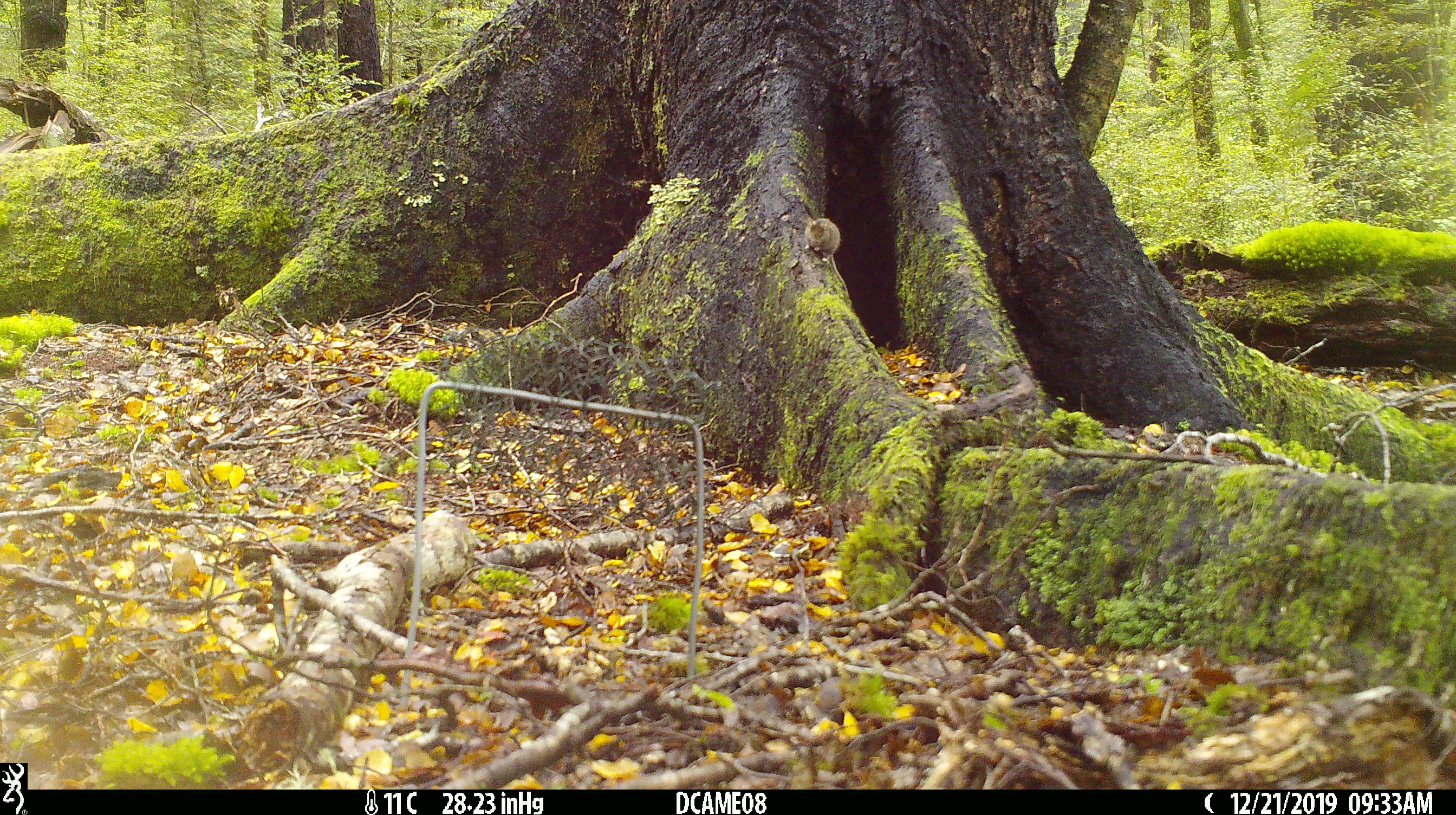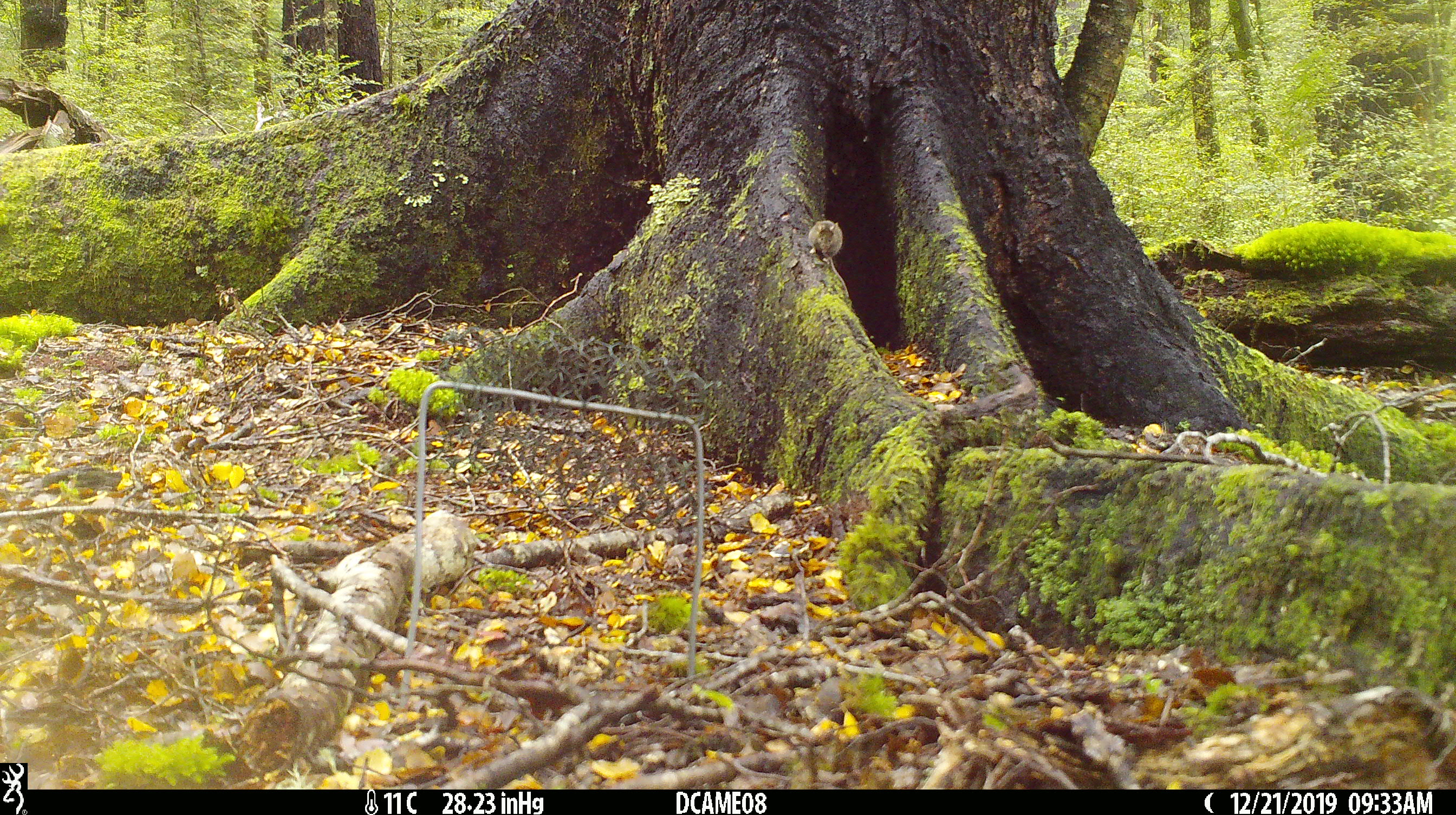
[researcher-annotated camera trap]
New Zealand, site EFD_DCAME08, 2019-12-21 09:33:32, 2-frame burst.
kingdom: Animalia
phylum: Chordata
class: Mammalia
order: Rodentia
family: Muridae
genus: Mus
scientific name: Mus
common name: mouse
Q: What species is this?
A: Mouse (Mus).